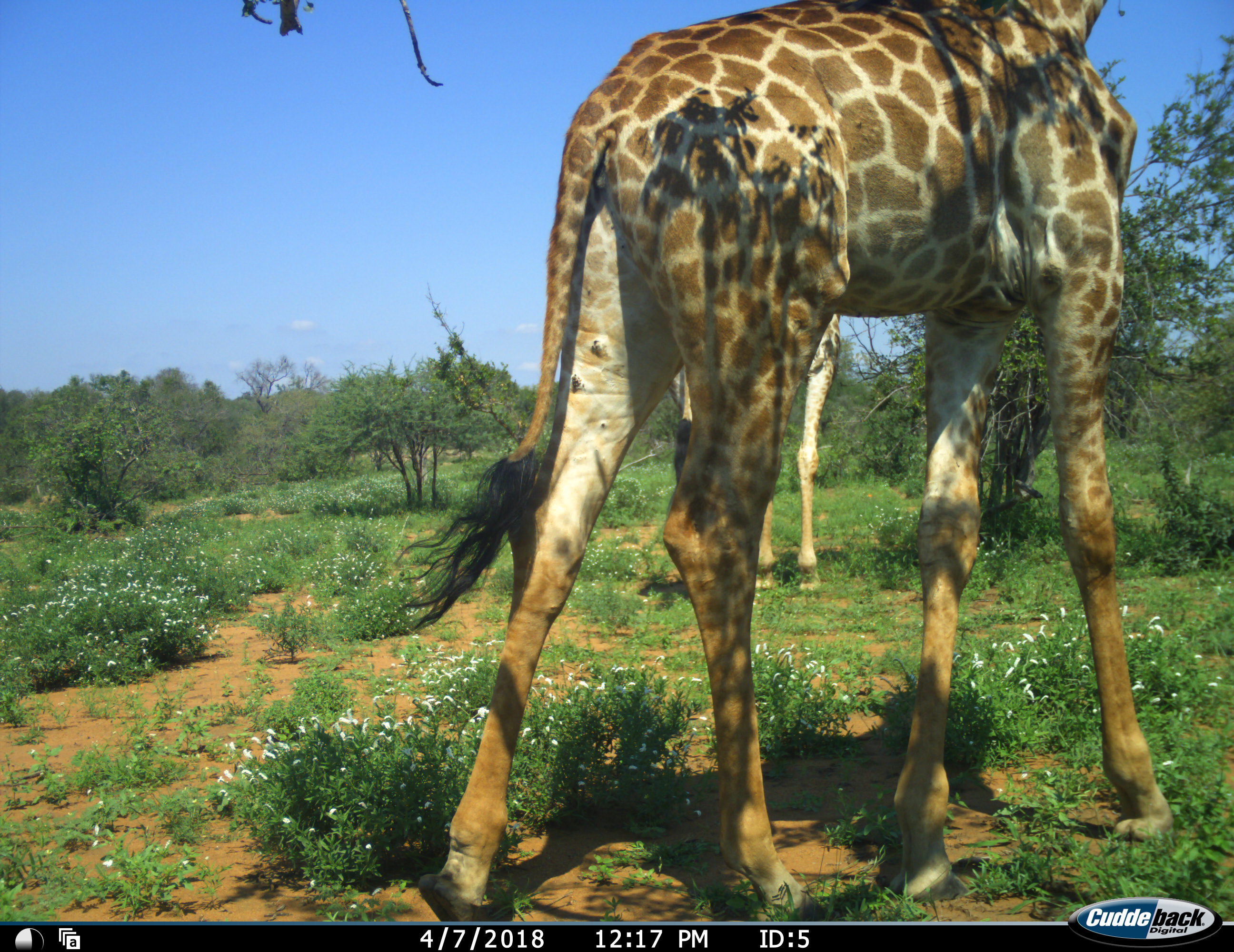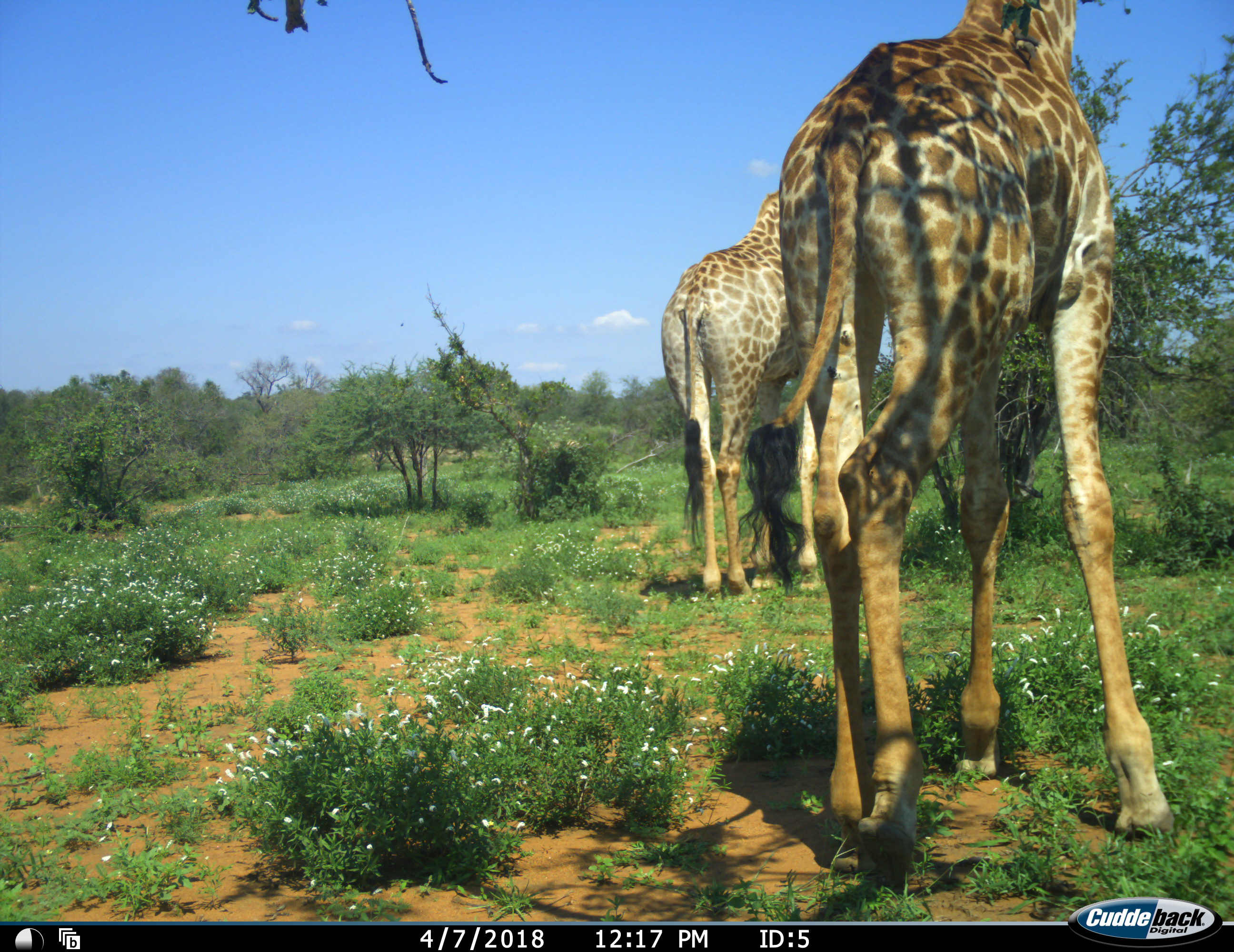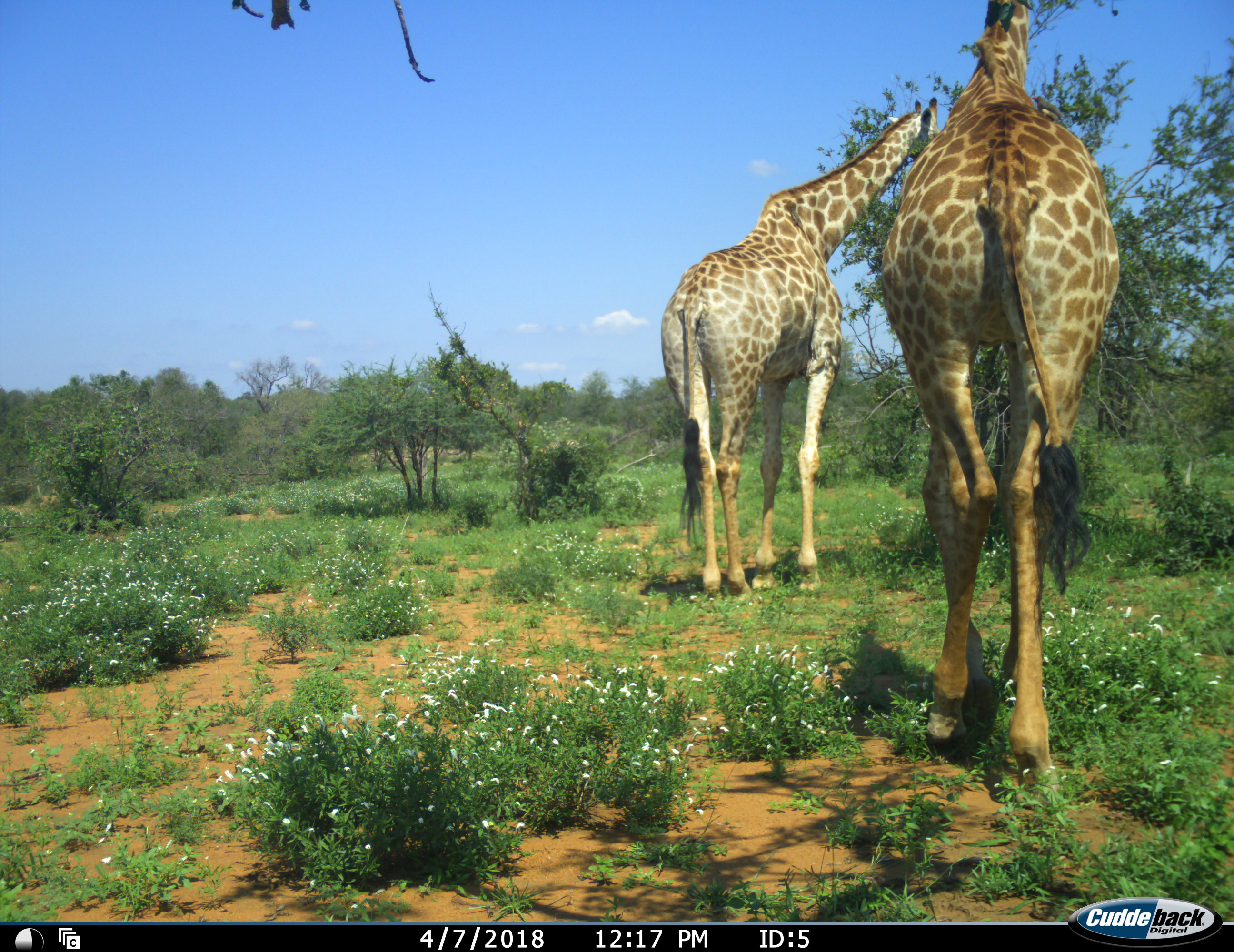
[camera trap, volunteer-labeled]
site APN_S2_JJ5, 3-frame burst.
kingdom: Animalia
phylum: Chordata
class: Mammalia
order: Artiodactyla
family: Giraffidae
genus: Giraffa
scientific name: Giraffa camelopardalis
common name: giraffe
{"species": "giraffe (Giraffa camelopardalis)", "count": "2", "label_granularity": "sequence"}